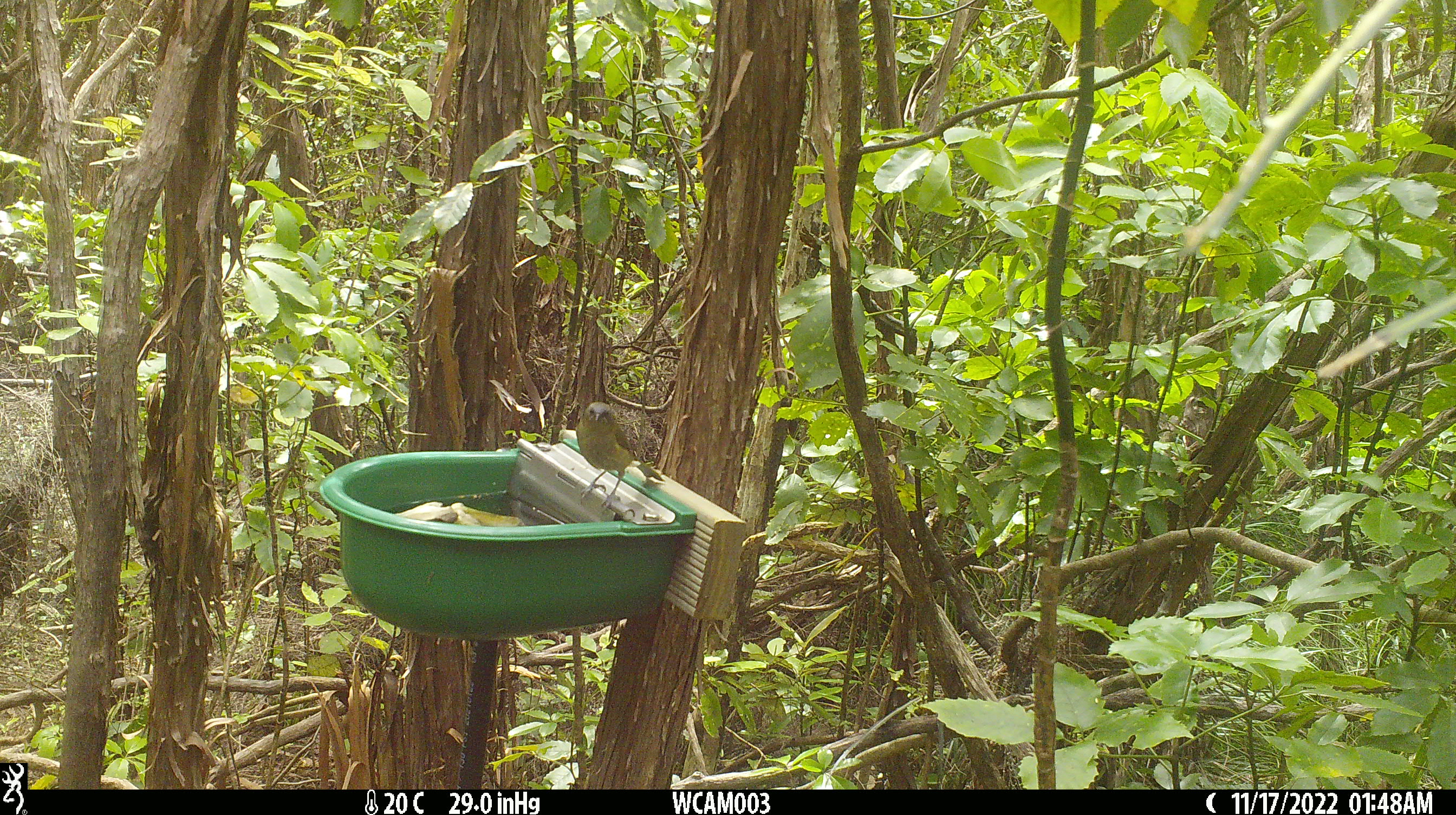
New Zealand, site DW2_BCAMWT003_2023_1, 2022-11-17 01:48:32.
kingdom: Animalia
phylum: Chordata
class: Aves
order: Passeriformes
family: Meliphagidae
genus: Anthornis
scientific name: Anthornis melanura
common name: new zealand bellbird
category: bellbird